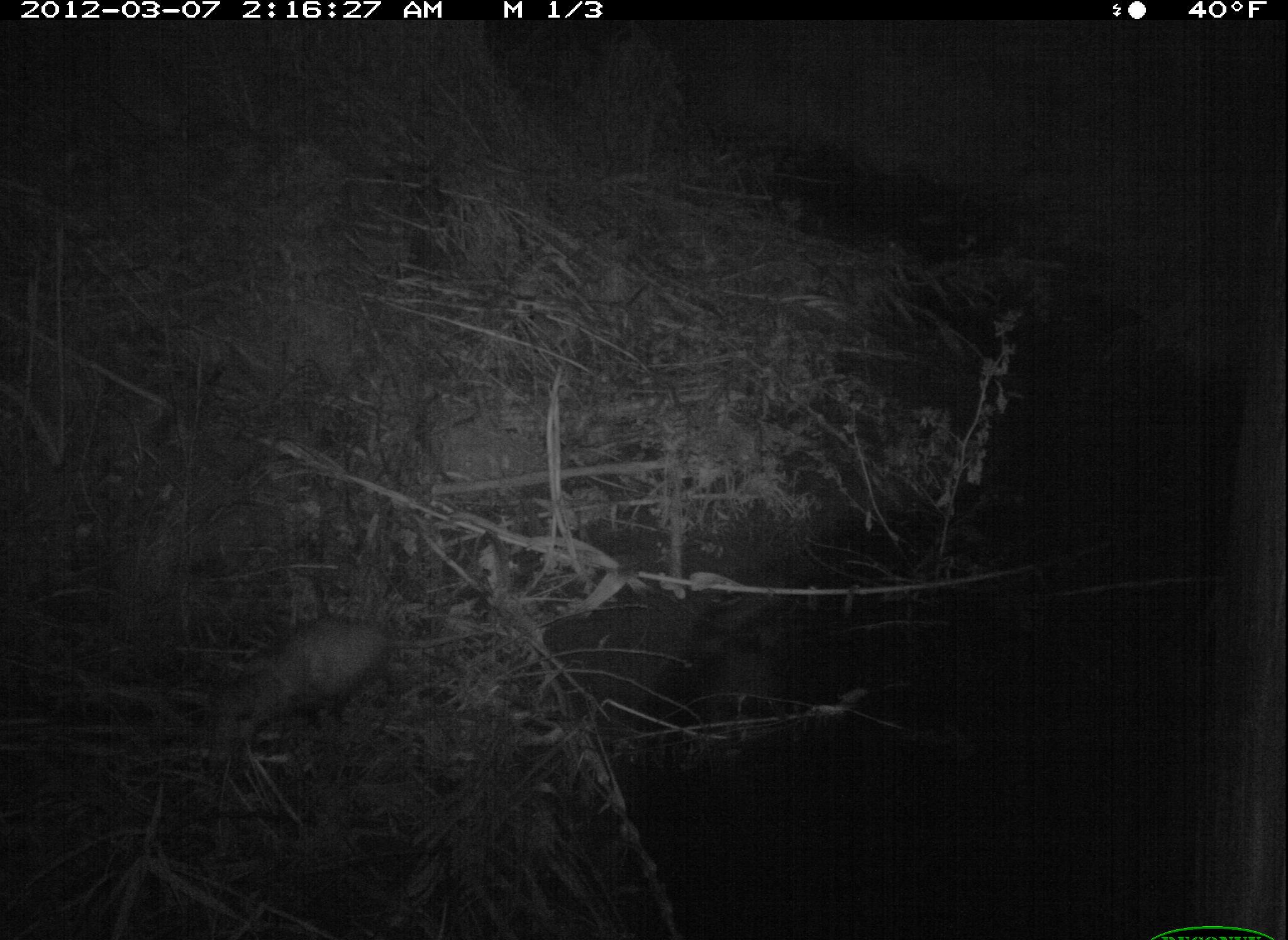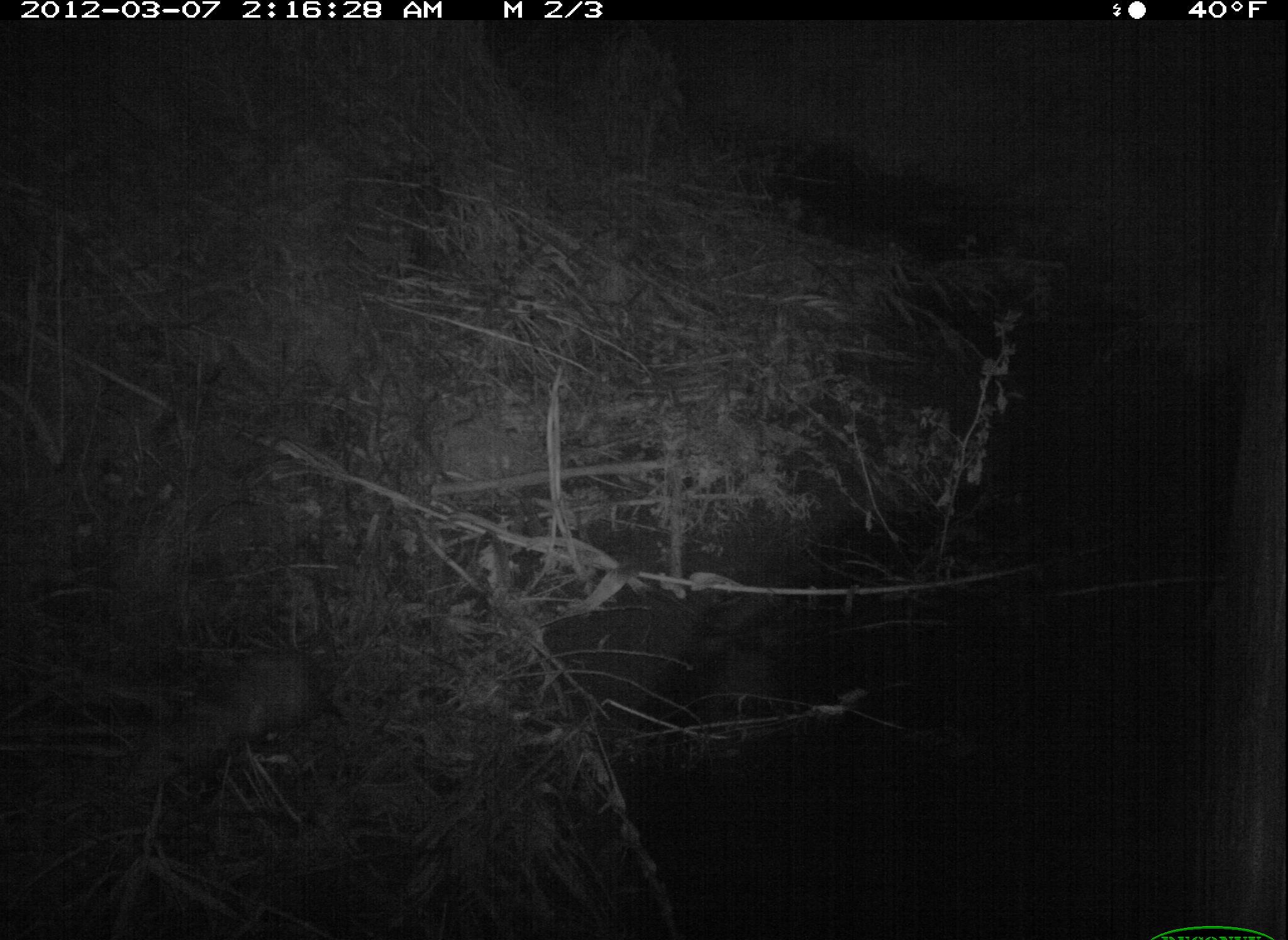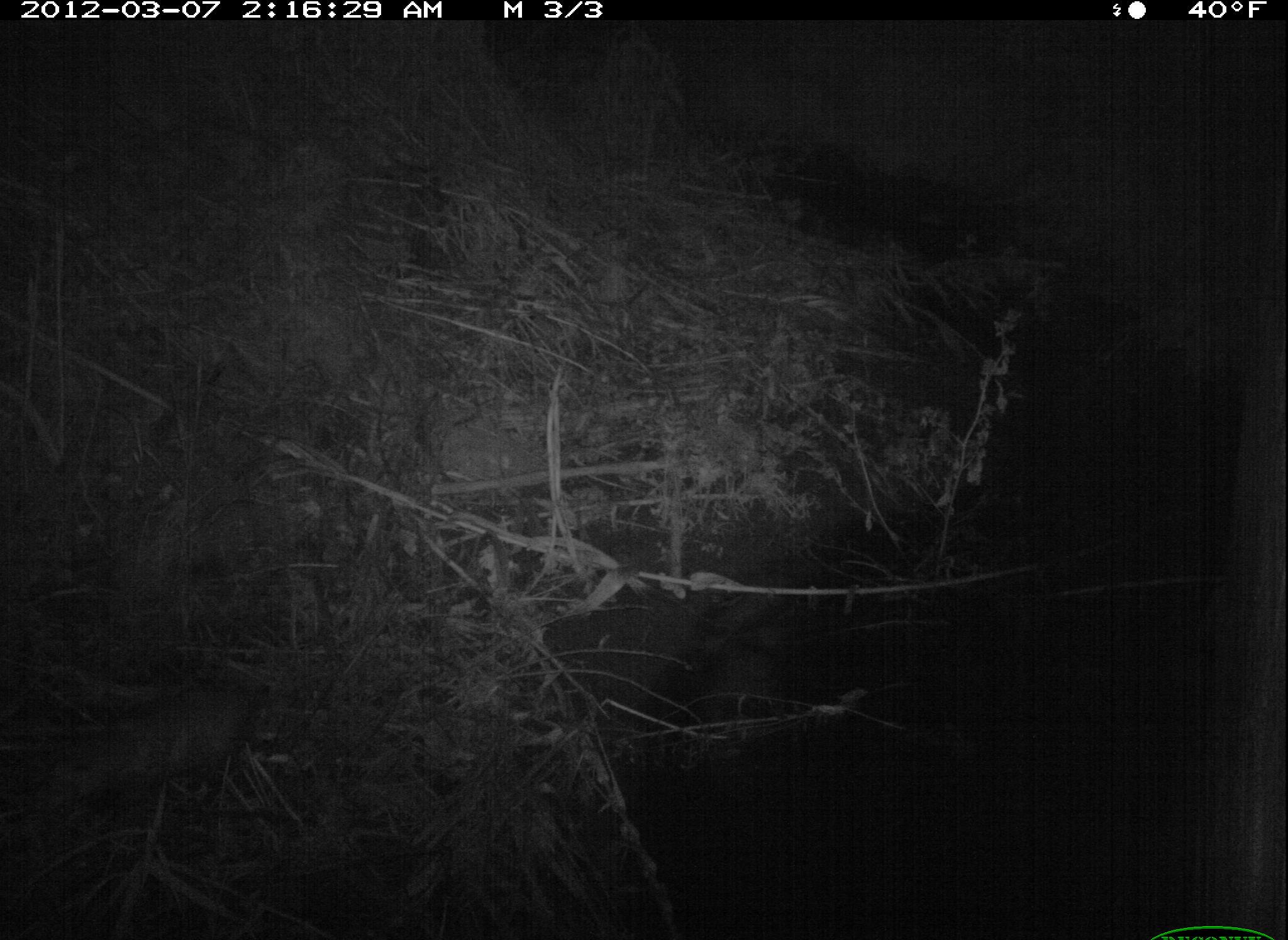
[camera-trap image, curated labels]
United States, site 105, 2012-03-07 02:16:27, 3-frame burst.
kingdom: Animalia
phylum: Chordata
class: Mammalia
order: Didelphimorphia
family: Didelphidae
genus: Didelphis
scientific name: Didelphis virginiana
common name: virginia opossum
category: opossum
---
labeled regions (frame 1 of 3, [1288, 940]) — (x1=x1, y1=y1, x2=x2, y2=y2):
opossum: (x1=201, y1=598, x2=443, y2=779)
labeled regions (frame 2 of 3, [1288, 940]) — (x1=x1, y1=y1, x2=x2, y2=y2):
opossum: (x1=98, y1=651, x2=364, y2=810)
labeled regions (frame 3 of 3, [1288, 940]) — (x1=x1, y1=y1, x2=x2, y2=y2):
opossum: (x1=43, y1=667, x2=272, y2=847)